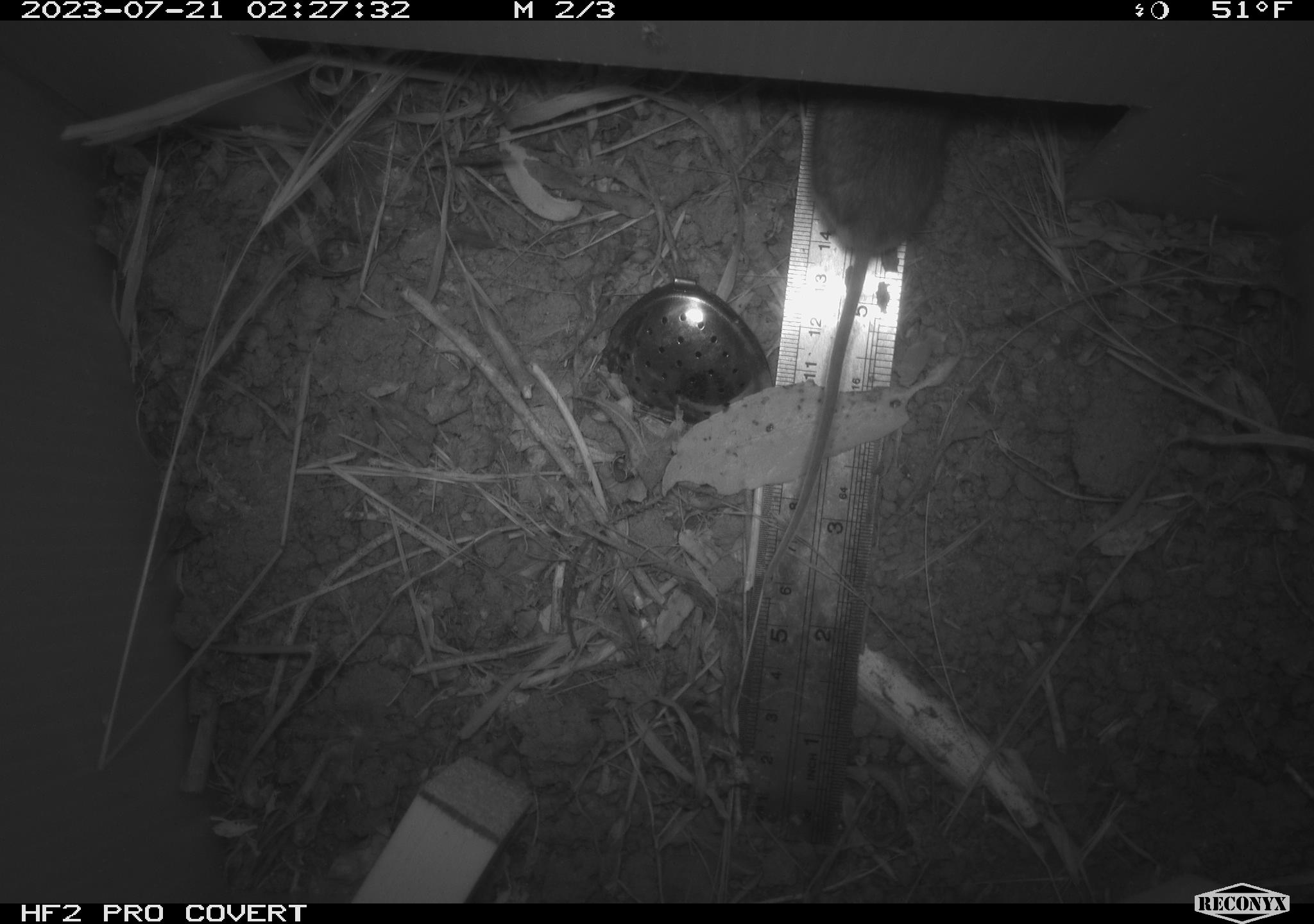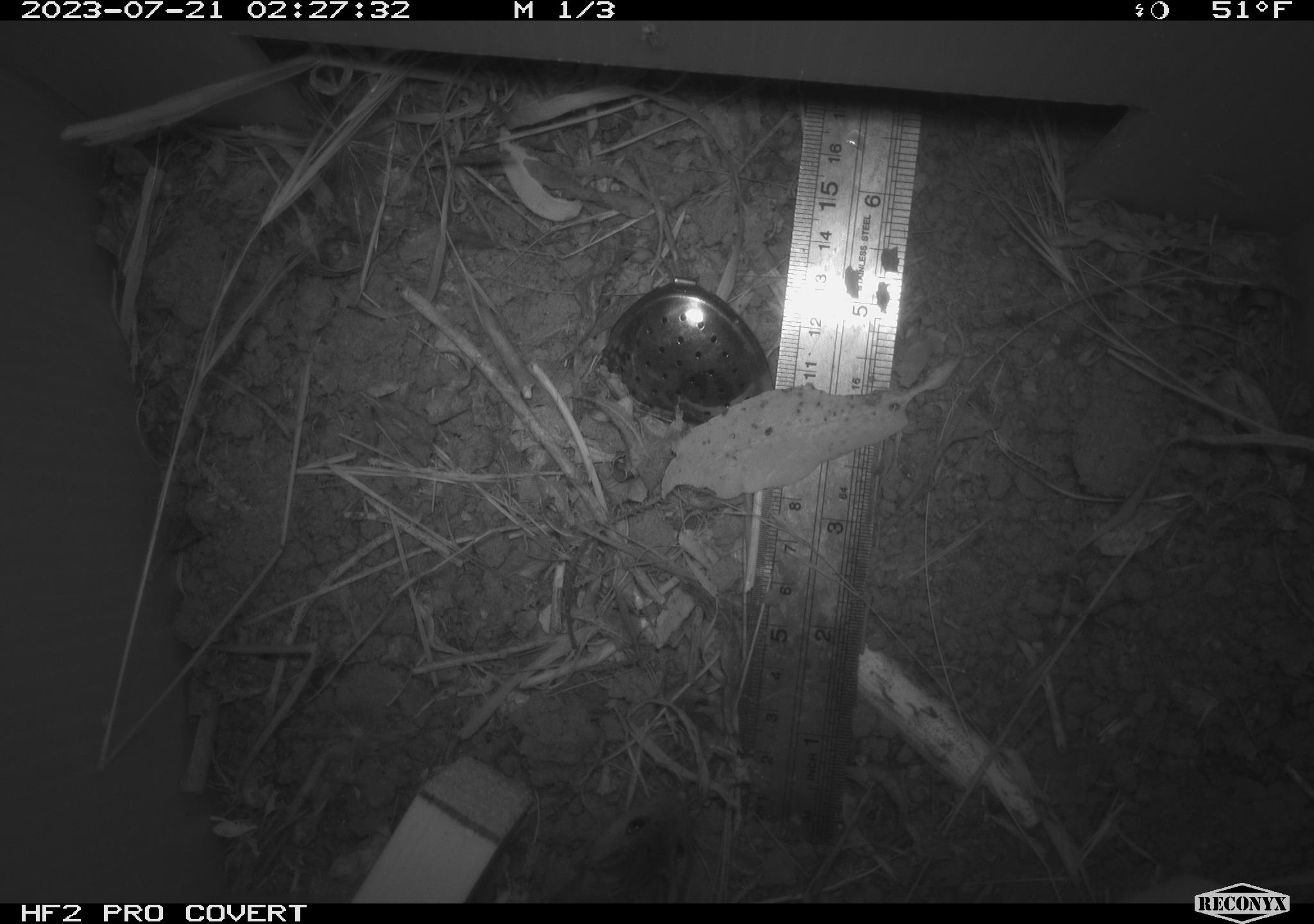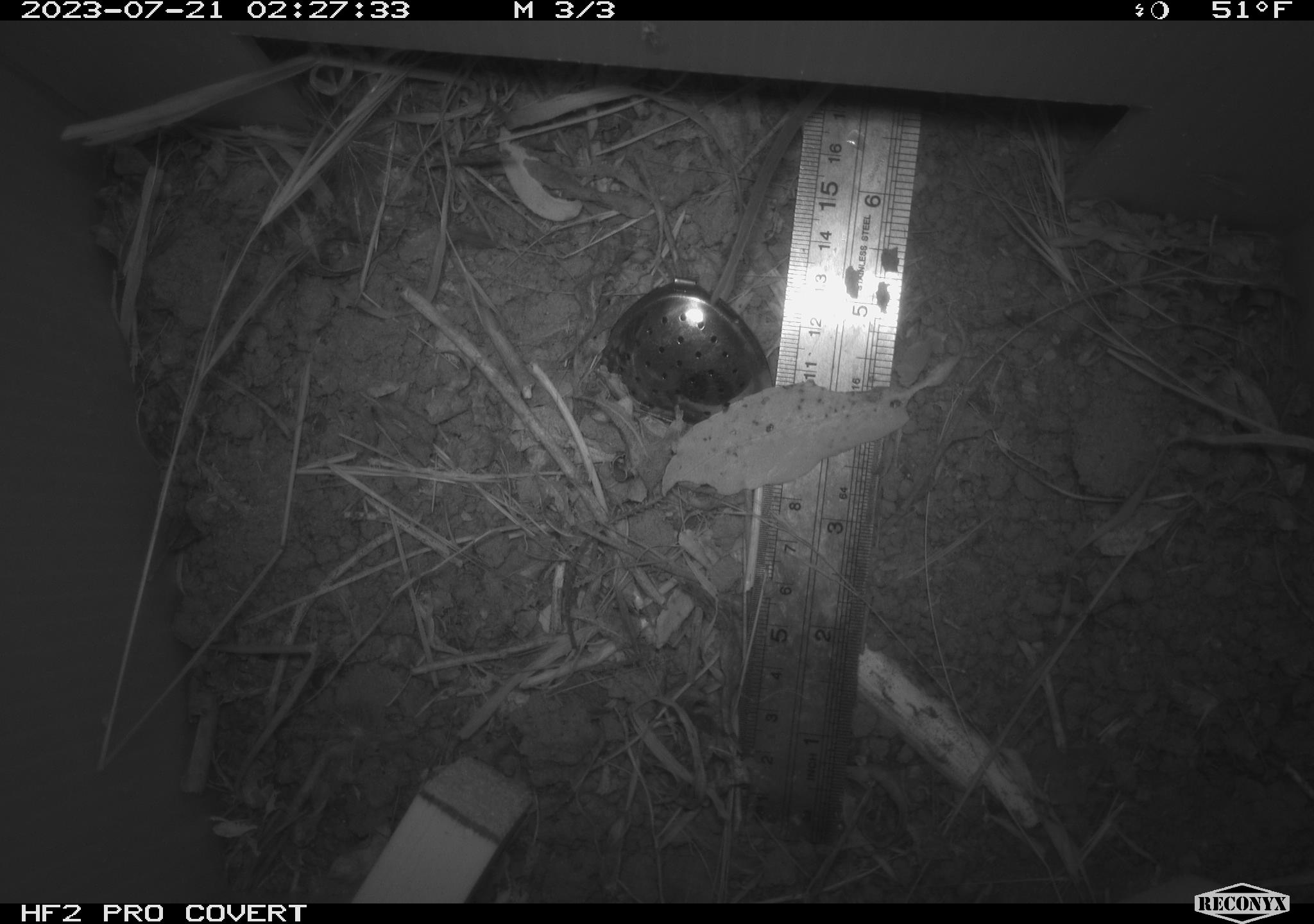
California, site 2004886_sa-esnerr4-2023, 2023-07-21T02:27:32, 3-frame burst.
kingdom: Animalia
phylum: Chordata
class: Mammalia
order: Rodentia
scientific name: Rodentia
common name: mouse species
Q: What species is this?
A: Mouse species (Rodentia).